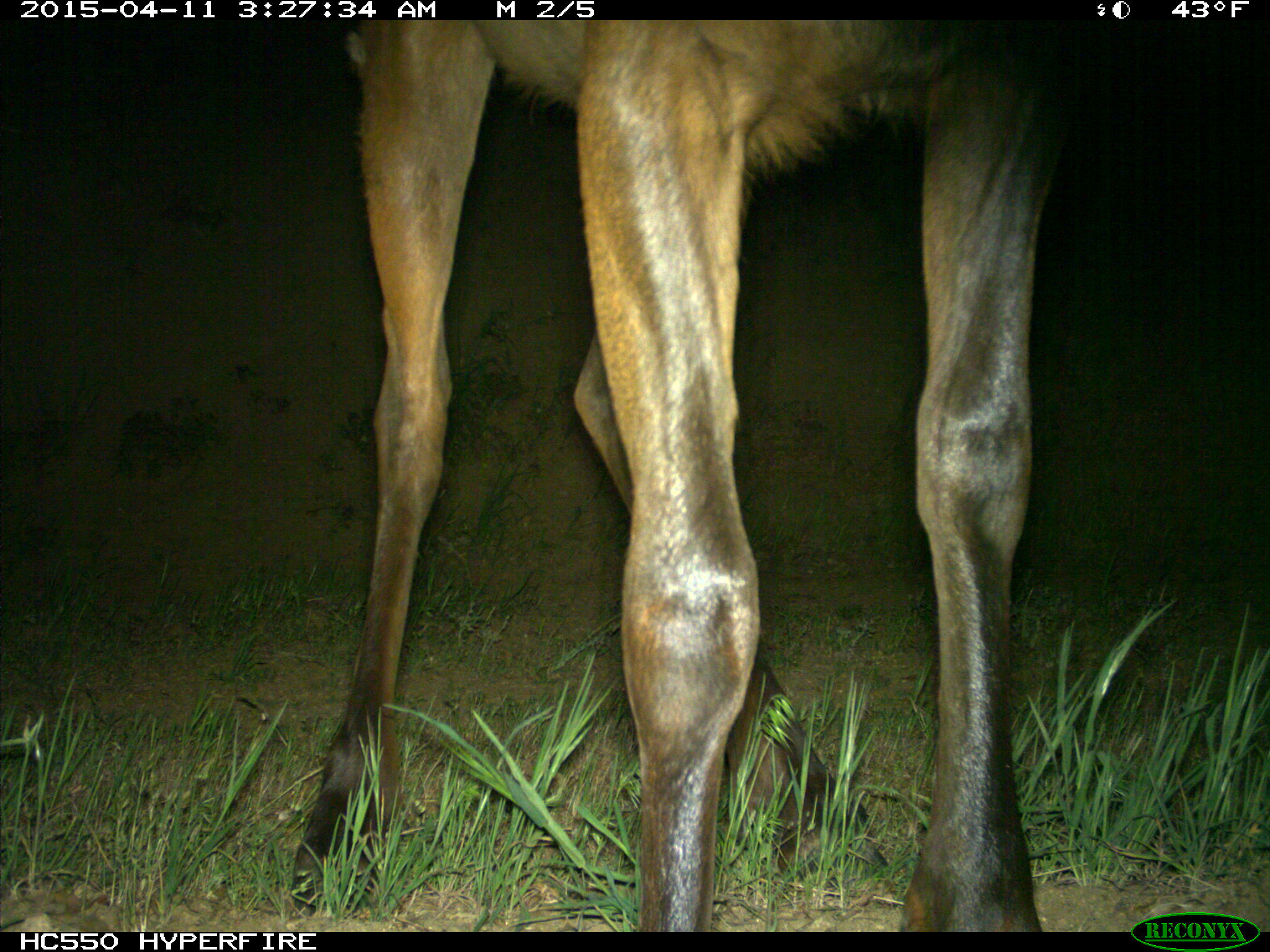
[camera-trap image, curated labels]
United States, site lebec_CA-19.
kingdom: Animalia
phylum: Chordata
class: Mammalia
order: Artiodactyla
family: Cervidae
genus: Cervus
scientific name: Cervus canadensis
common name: elk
Cervus canadensis (elk).